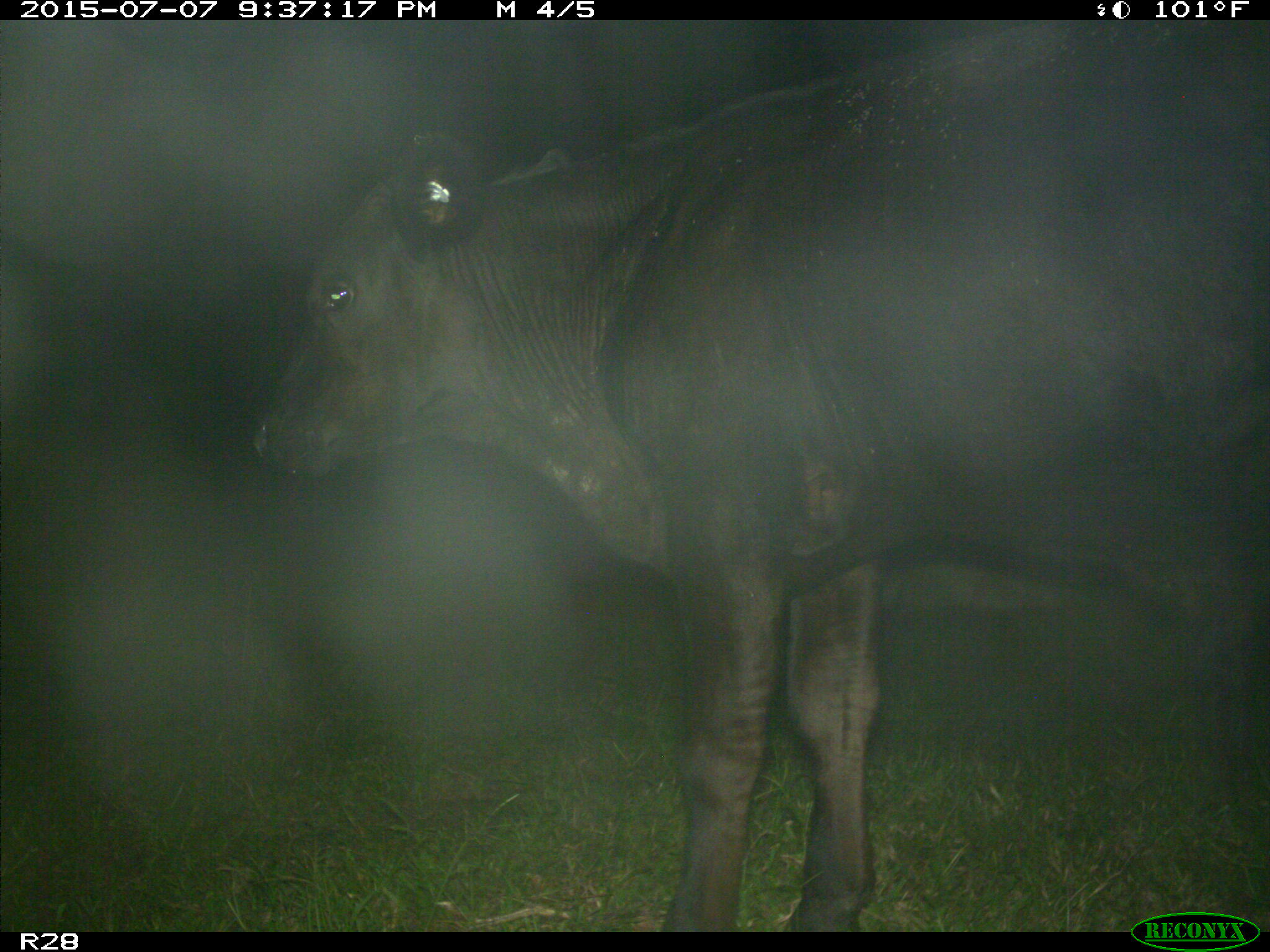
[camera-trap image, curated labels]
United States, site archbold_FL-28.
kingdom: Animalia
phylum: Chordata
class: Mammalia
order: Artiodactyla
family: Bovidae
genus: Bos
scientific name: Bos taurus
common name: domestic cow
Bos taurus (domestic cow).